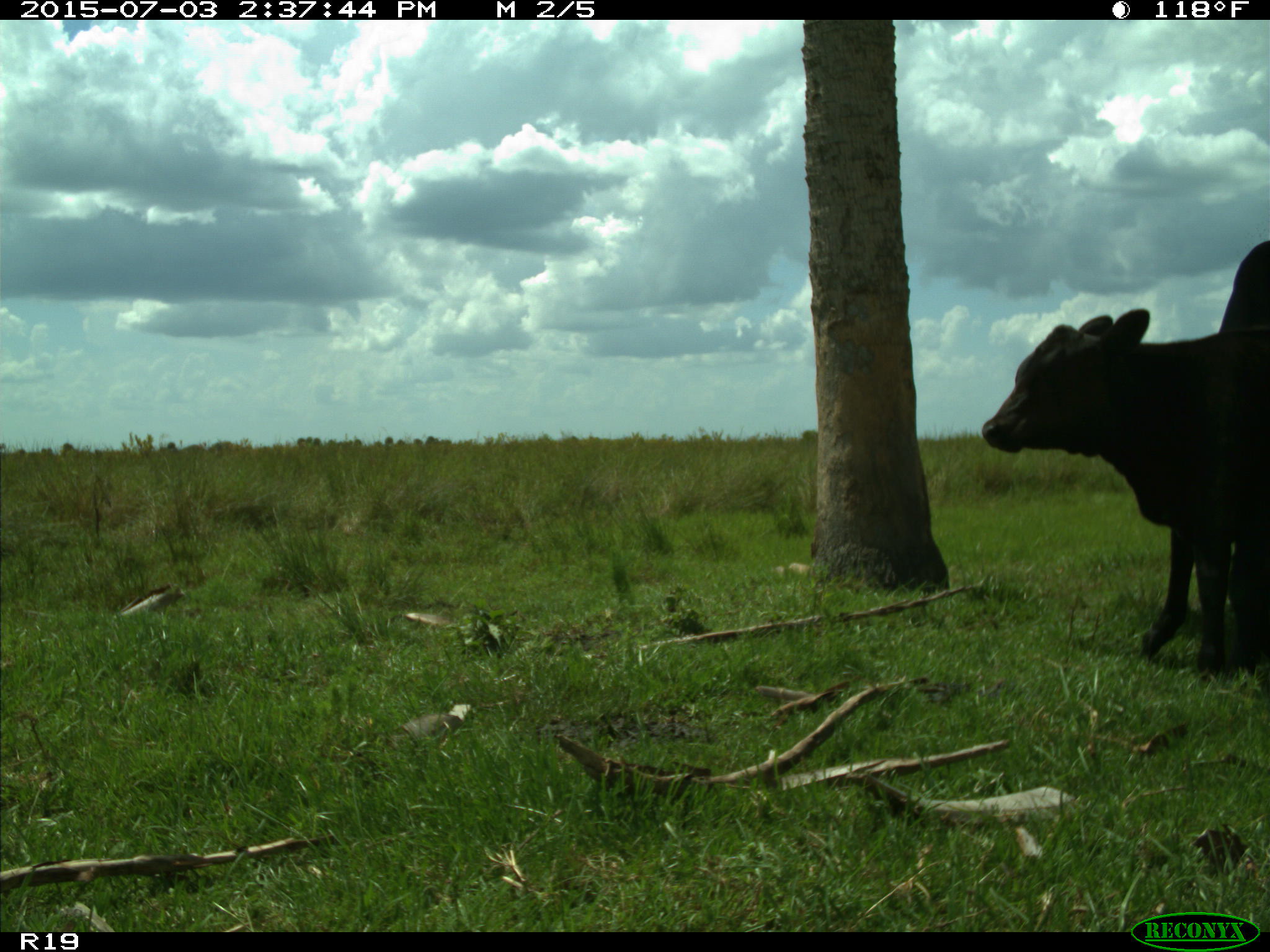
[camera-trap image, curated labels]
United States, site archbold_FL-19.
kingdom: Animalia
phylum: Chordata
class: Mammalia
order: Artiodactyla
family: Bovidae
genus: Bos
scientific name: Bos taurus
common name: domestic cow